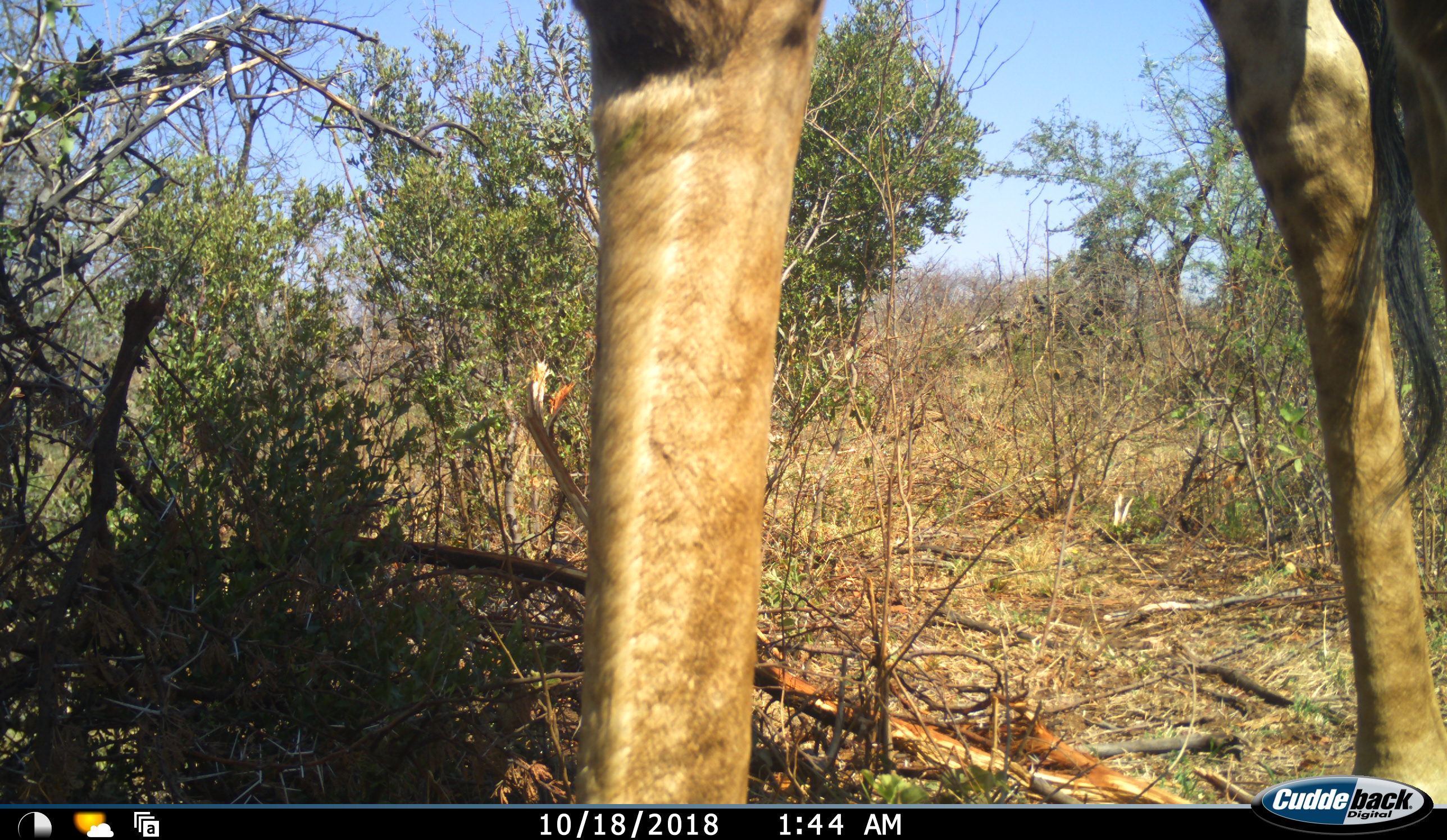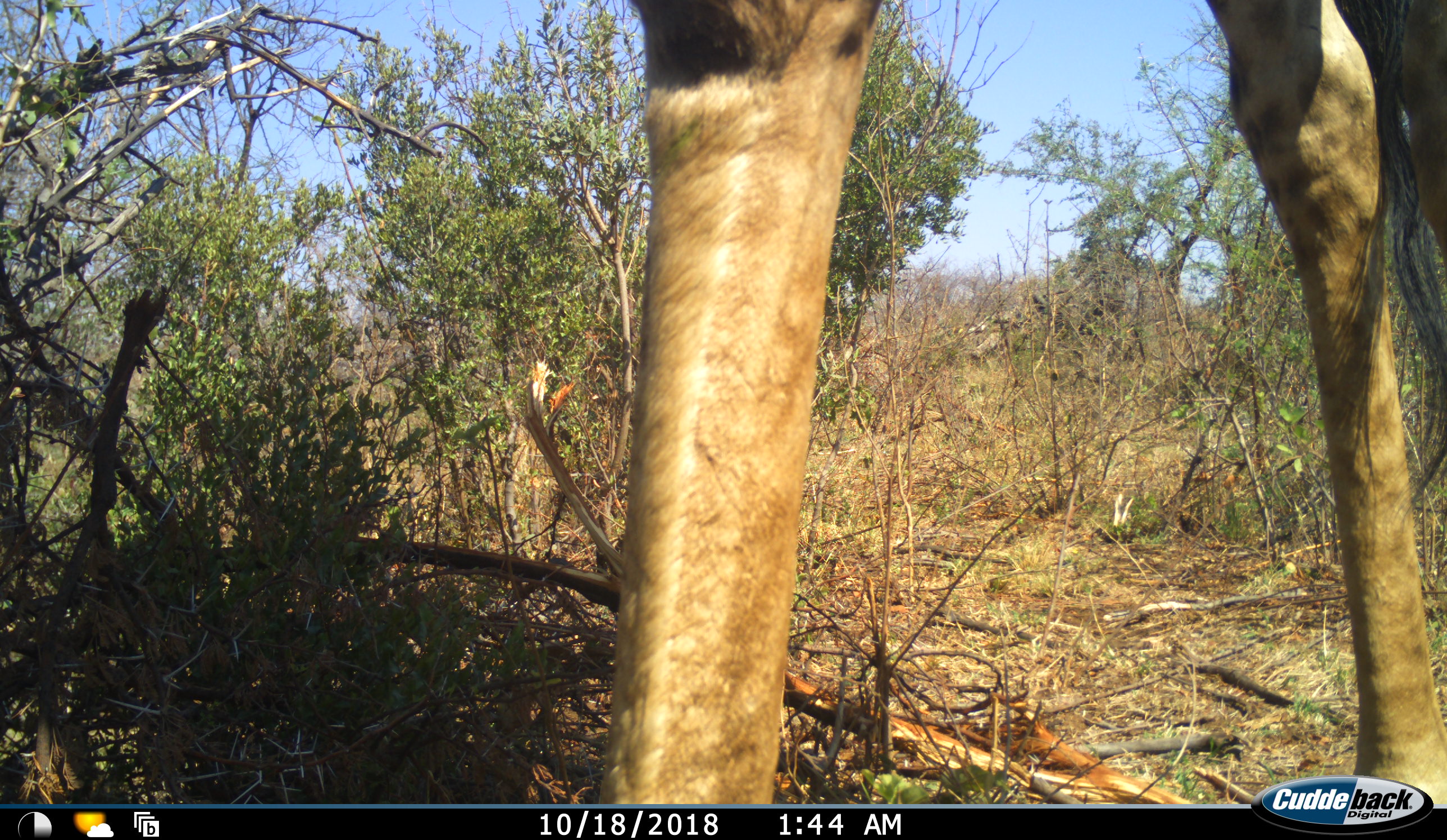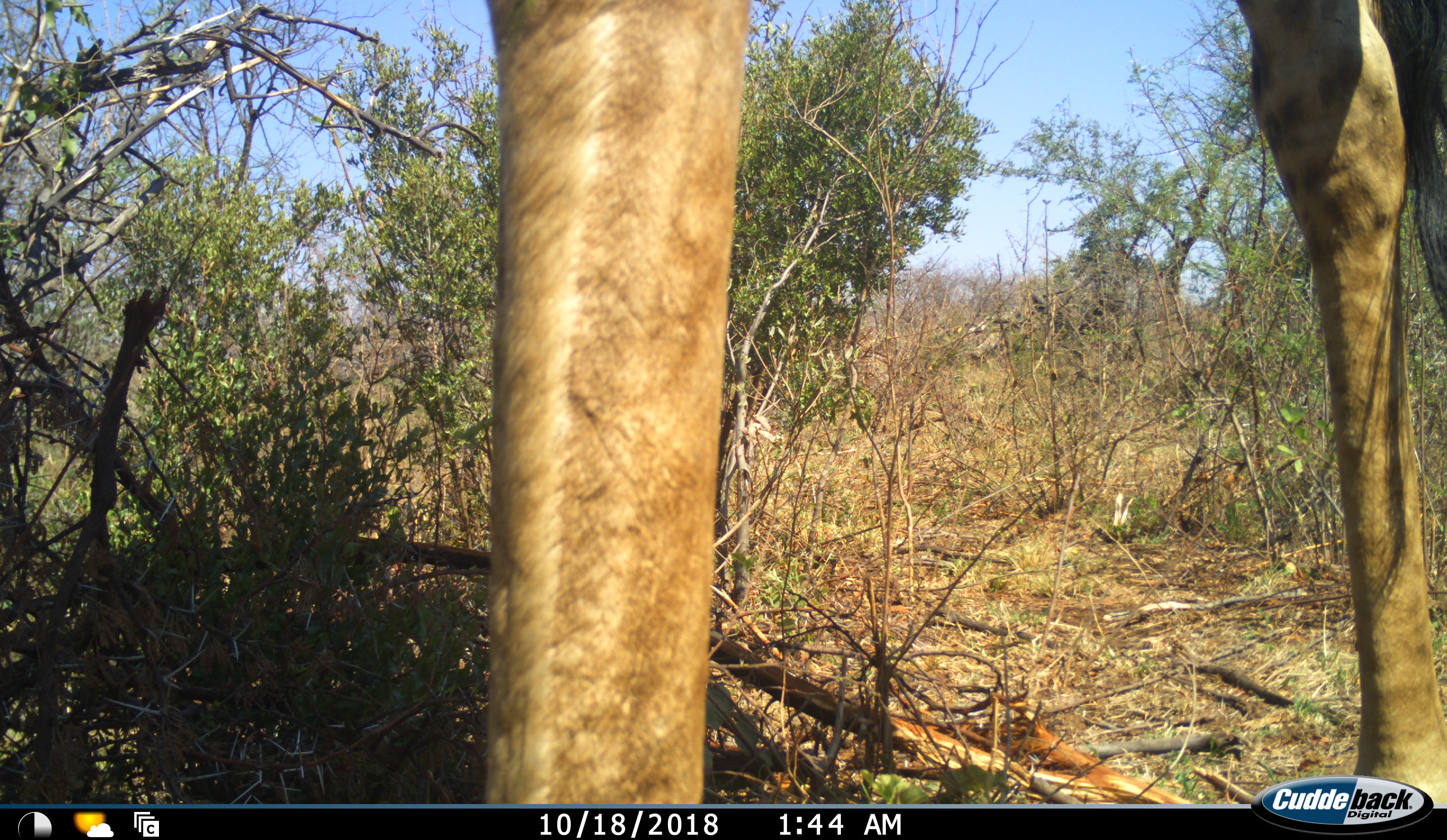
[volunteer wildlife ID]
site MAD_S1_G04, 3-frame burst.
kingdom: Animalia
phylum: Chordata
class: Mammalia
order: Artiodactyla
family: Giraffidae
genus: Giraffa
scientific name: Giraffa camelopardalis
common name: giraffe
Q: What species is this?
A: Giraffe (Giraffa camelopardalis).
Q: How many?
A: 1.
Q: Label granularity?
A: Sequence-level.